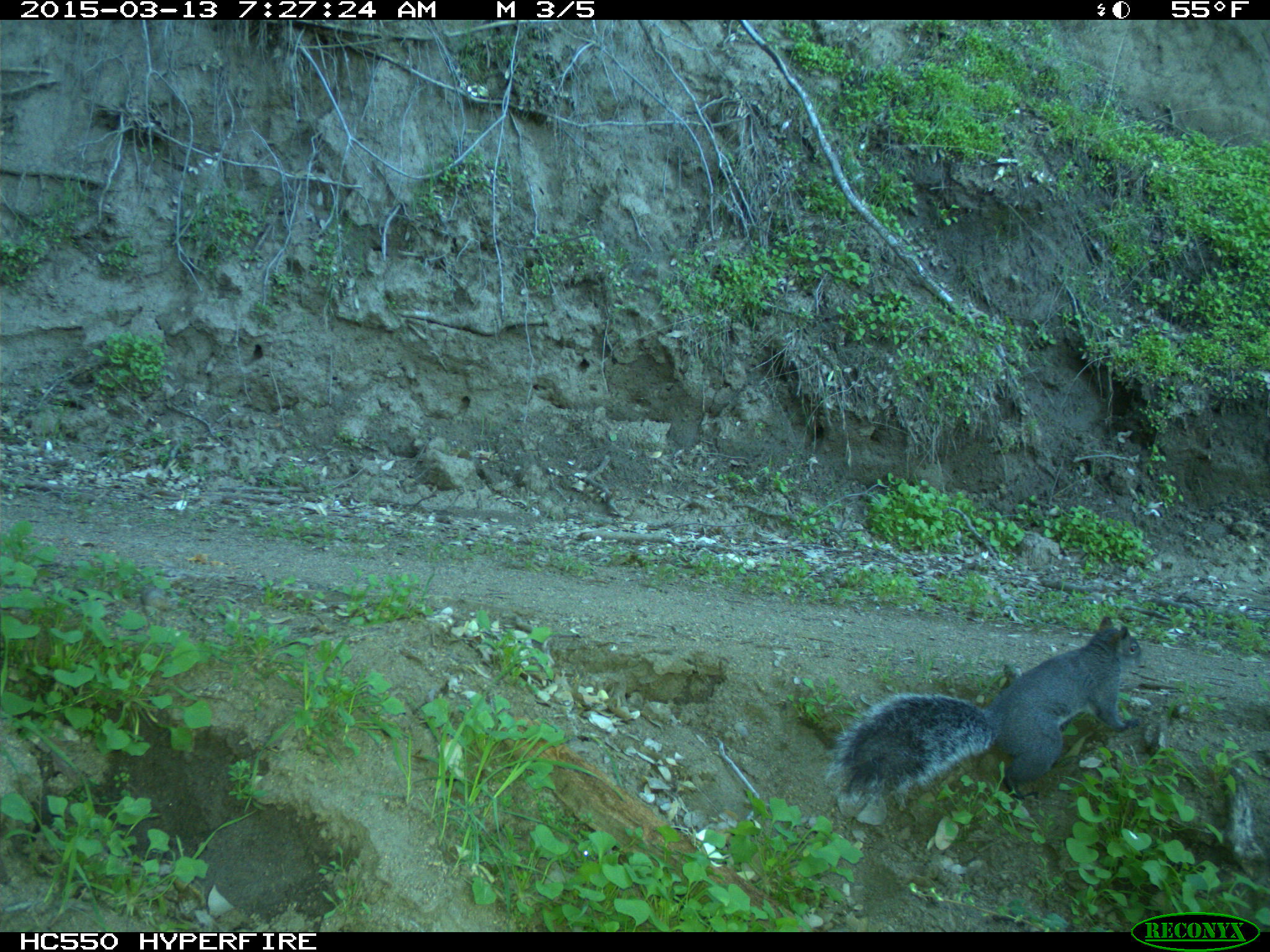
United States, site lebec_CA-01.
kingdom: Animalia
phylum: Chordata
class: Mammalia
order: Rodentia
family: Sciuridae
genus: Sciurus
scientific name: Sciurus carolinensis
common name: eastern gray squirrel